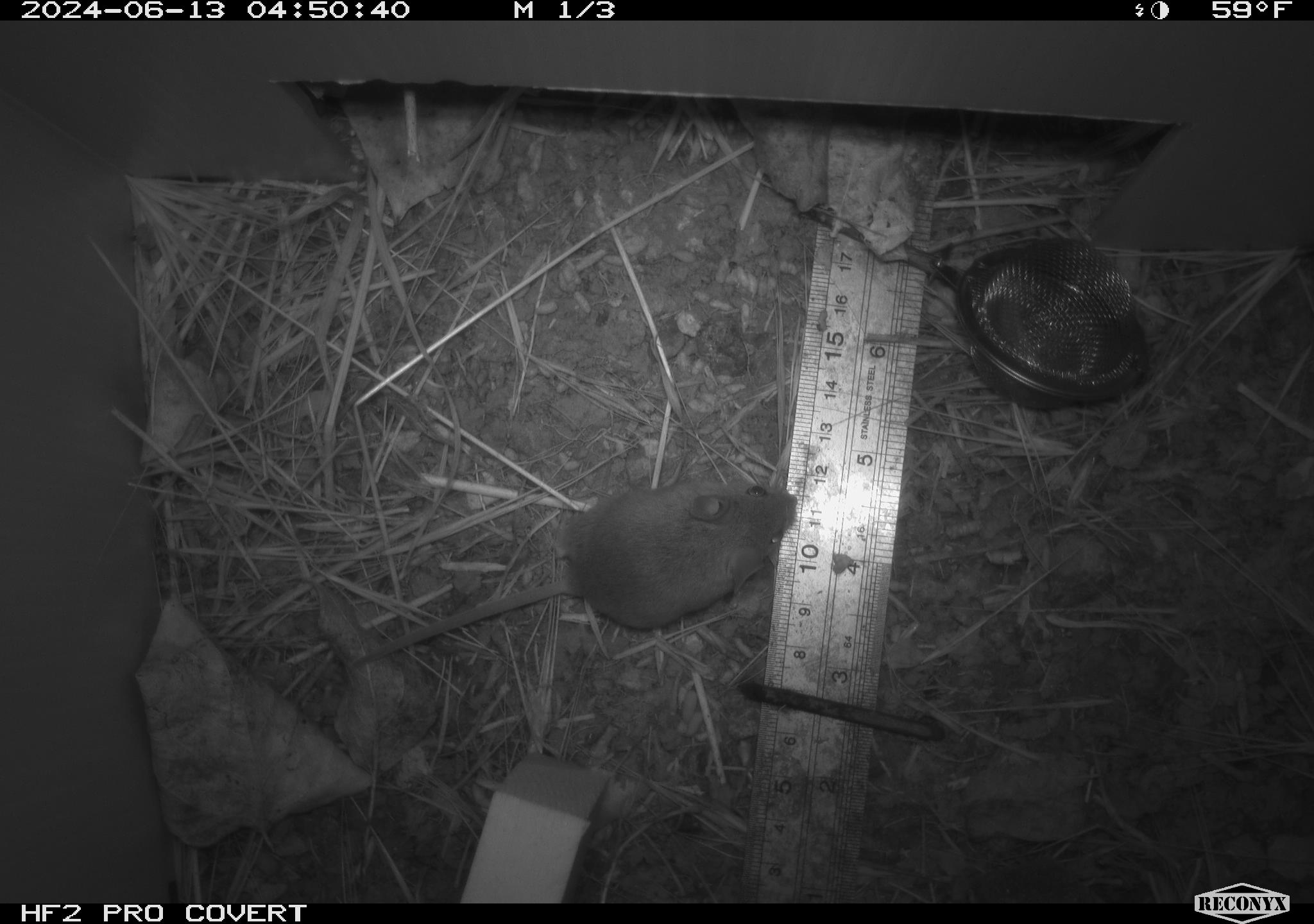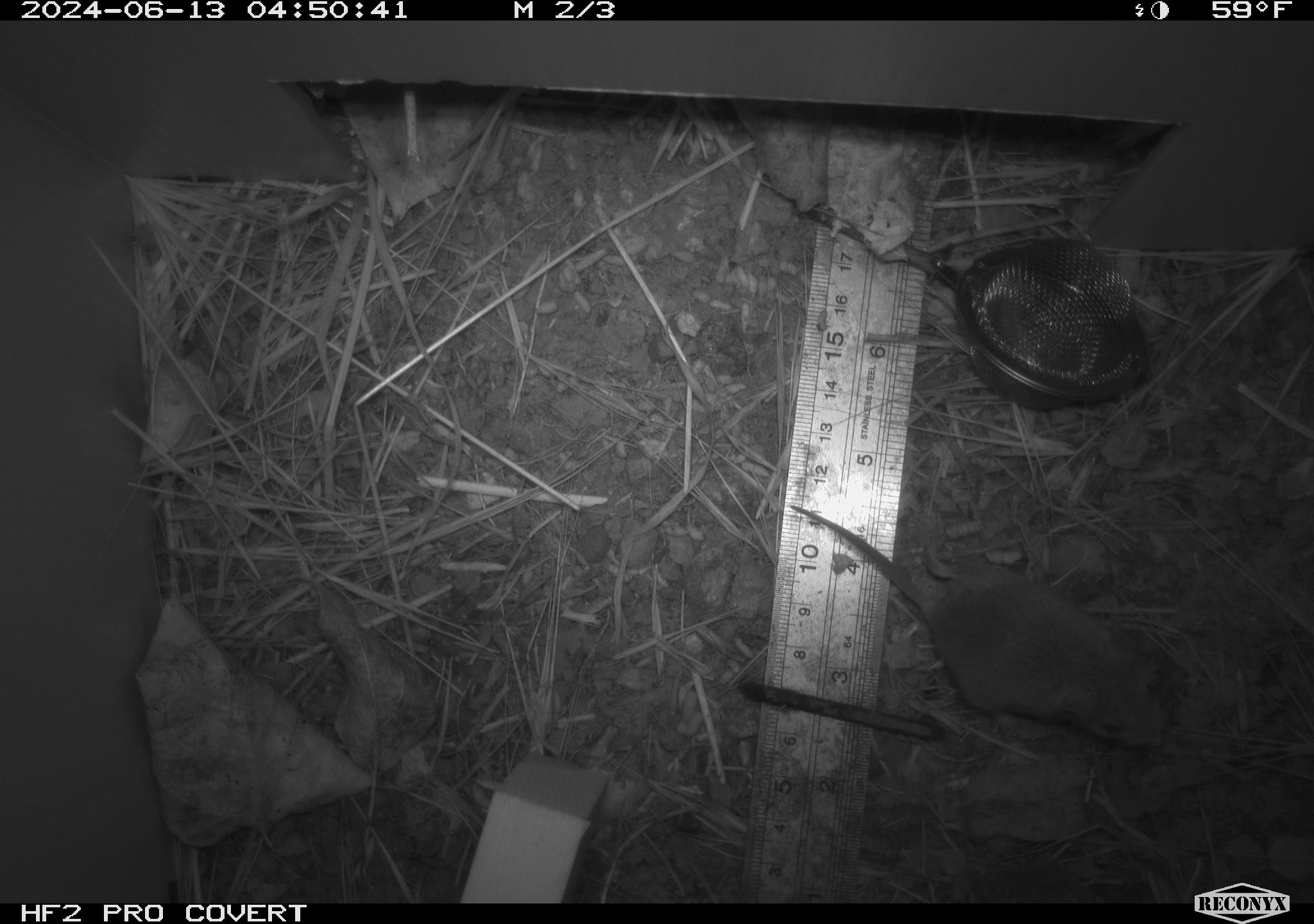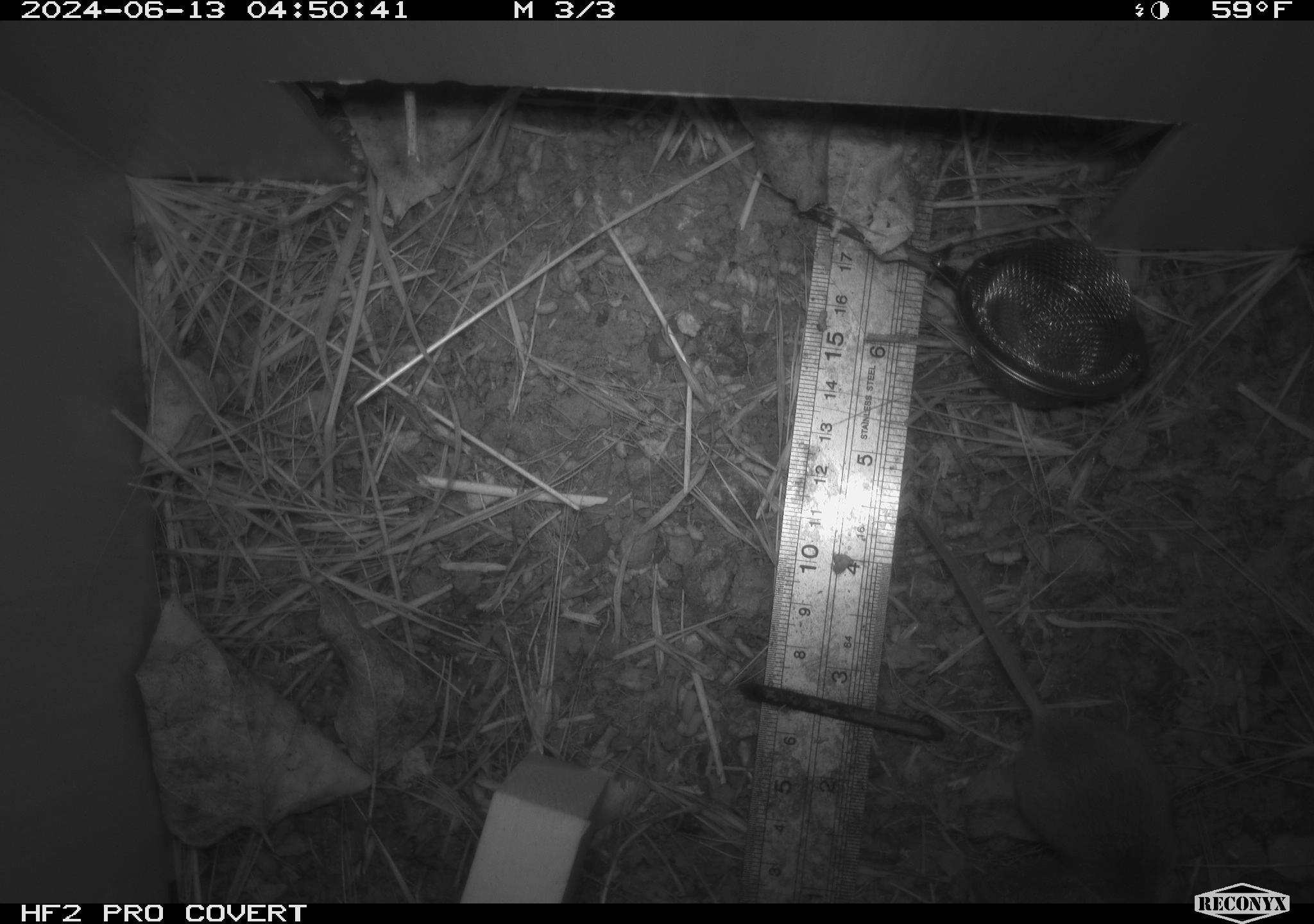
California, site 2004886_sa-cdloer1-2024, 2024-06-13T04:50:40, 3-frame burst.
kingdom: Animalia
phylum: Chordata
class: Mammalia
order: Rodentia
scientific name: Rodentia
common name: mouse species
Mouse species (Rodentia).